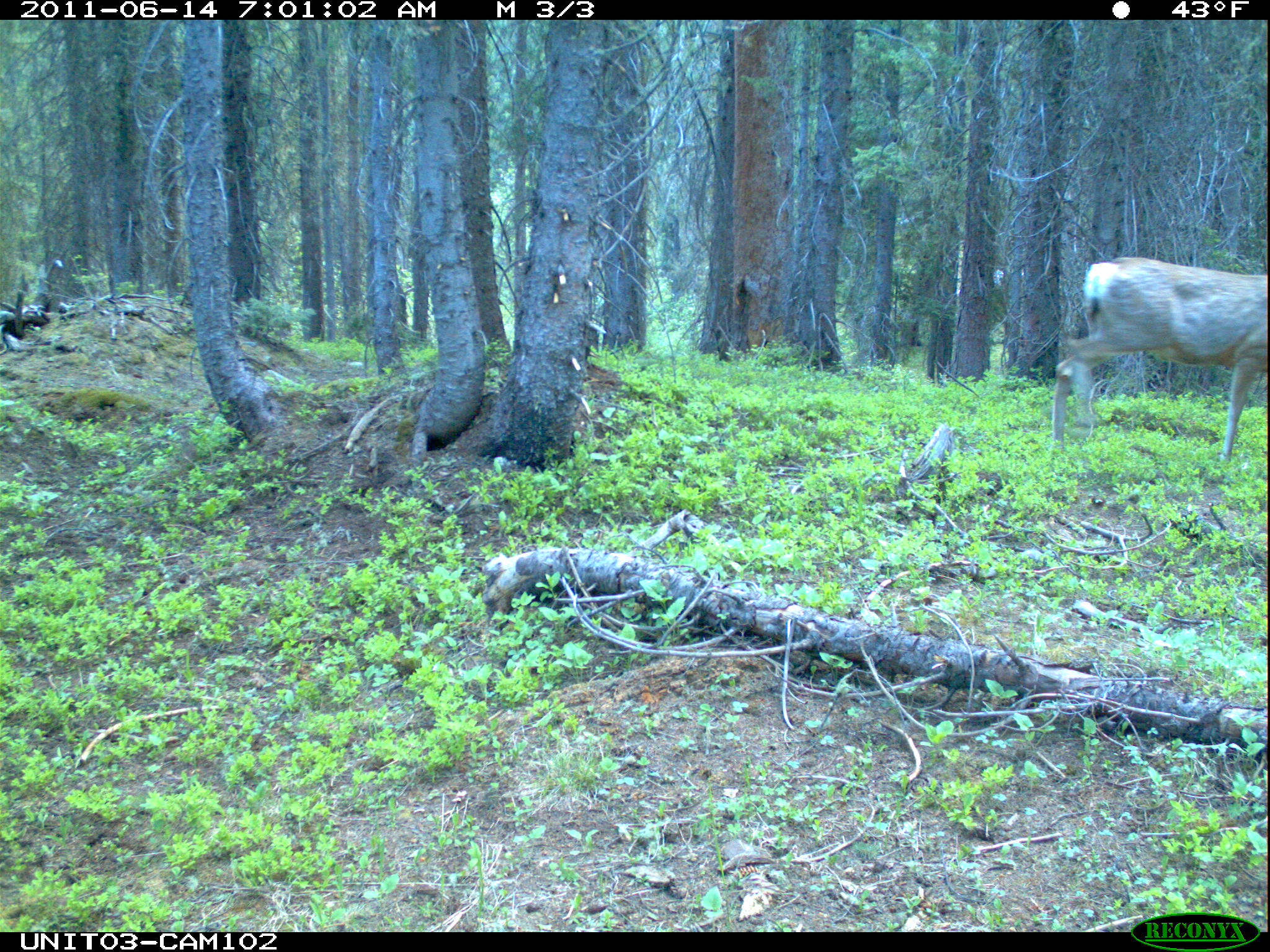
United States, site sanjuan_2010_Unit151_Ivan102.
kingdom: Animalia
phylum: Chordata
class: Mammalia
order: Artiodactyla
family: Cervidae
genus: Odocoileus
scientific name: Odocoileus hemionus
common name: mule deer